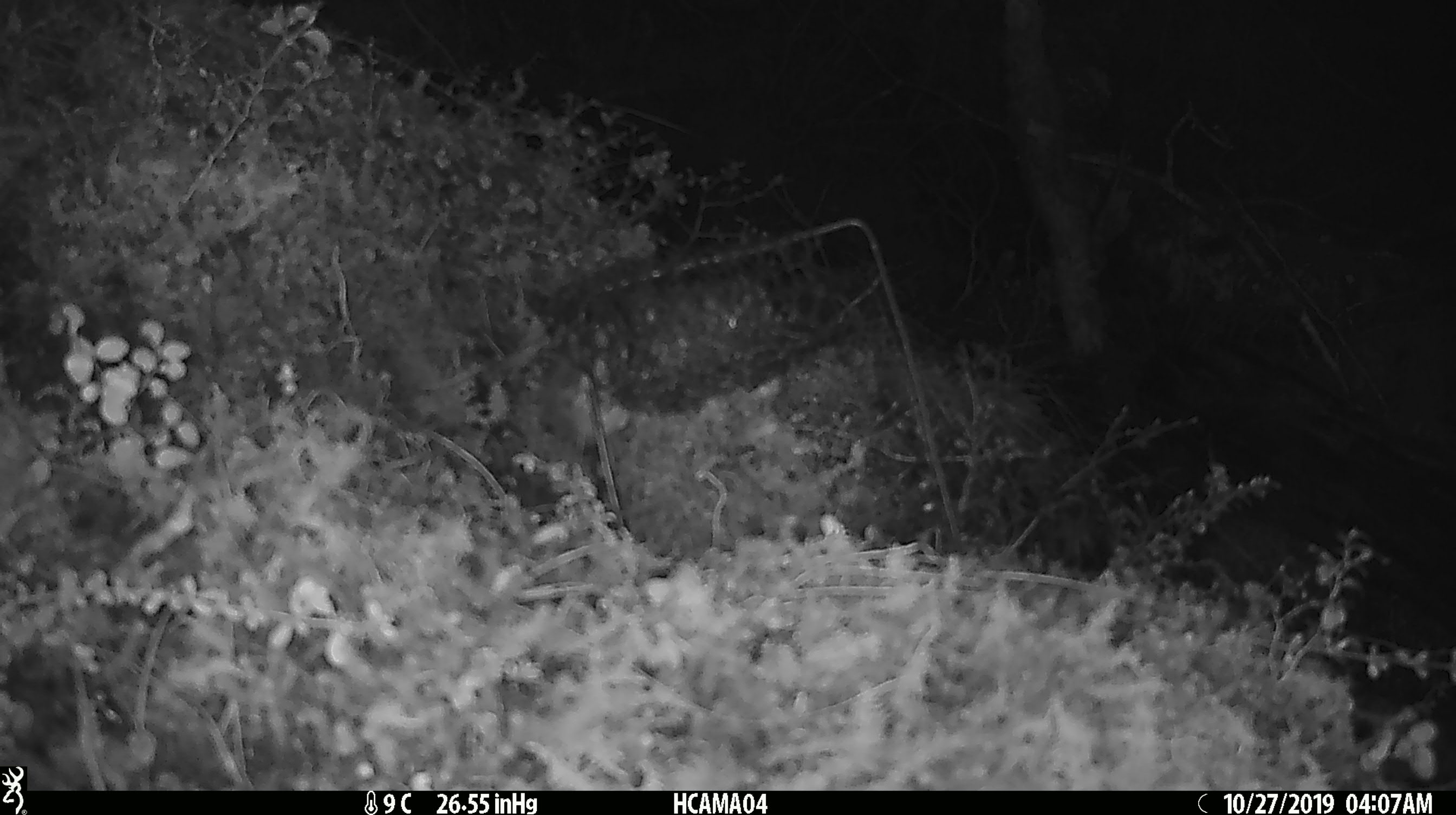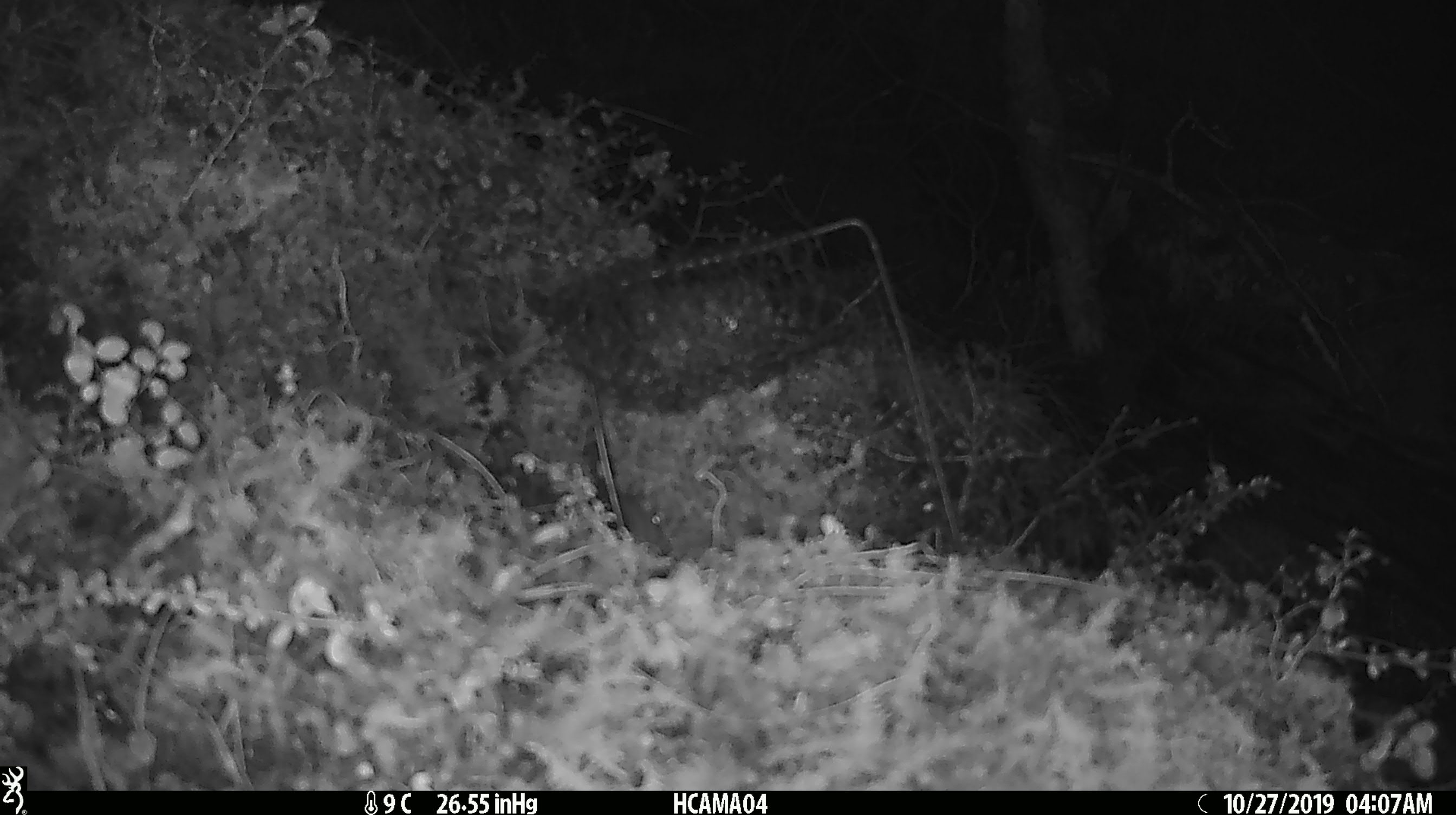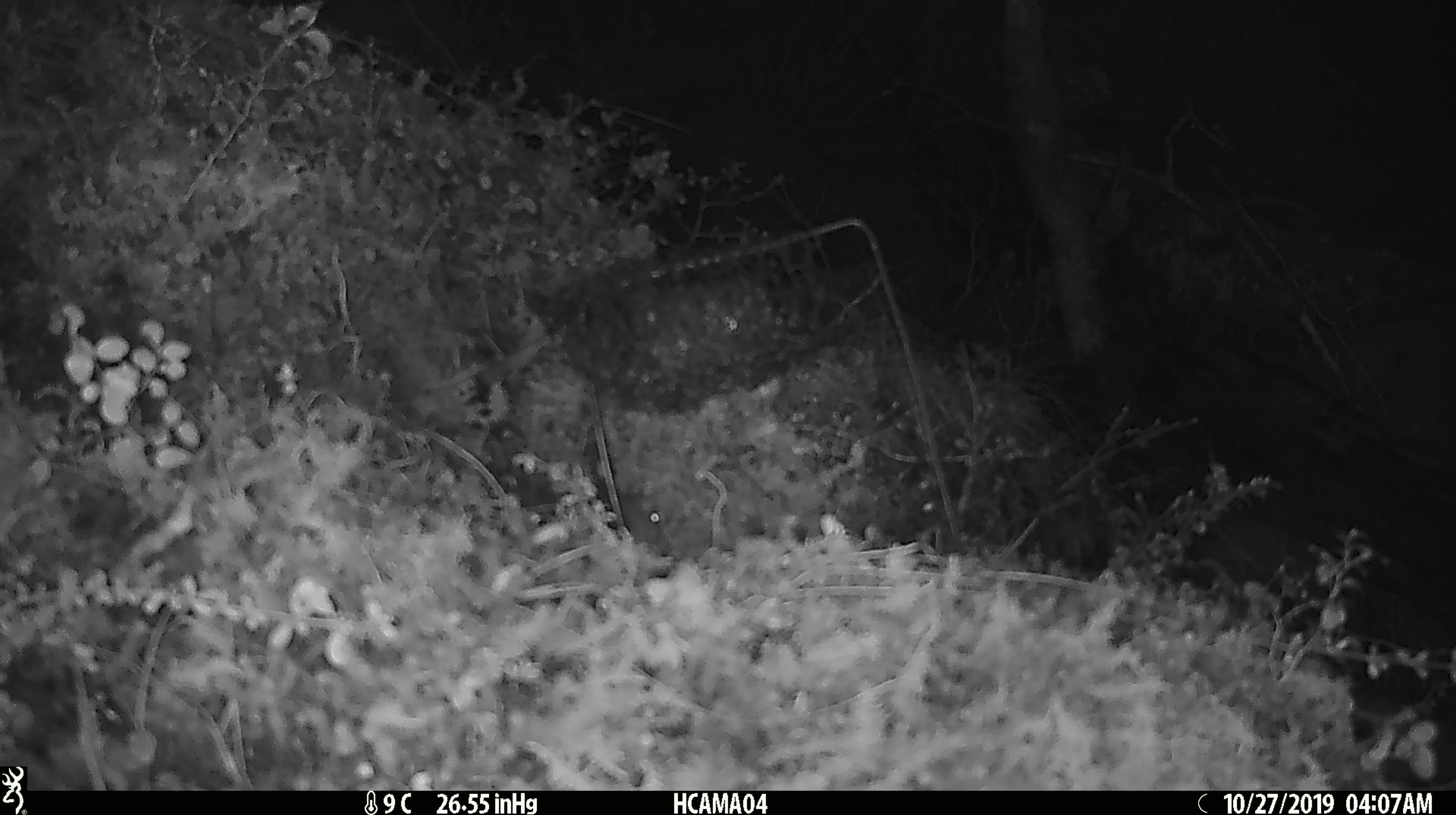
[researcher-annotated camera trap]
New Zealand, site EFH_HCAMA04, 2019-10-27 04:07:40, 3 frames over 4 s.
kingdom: Animalia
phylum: Chordata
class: Mammalia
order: Rodentia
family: Muridae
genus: Mus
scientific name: Mus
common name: mouse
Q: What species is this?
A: Mouse (Mus).